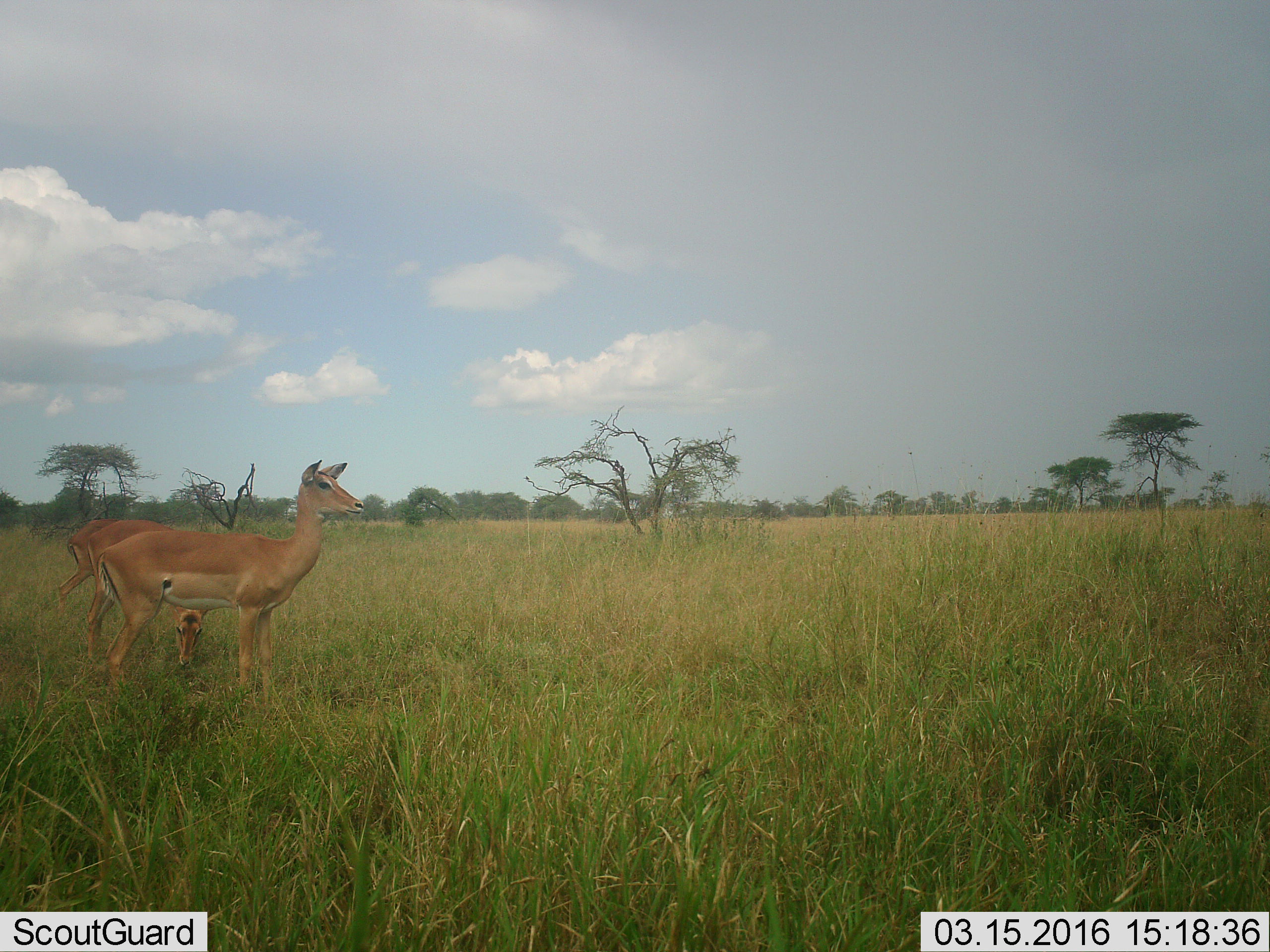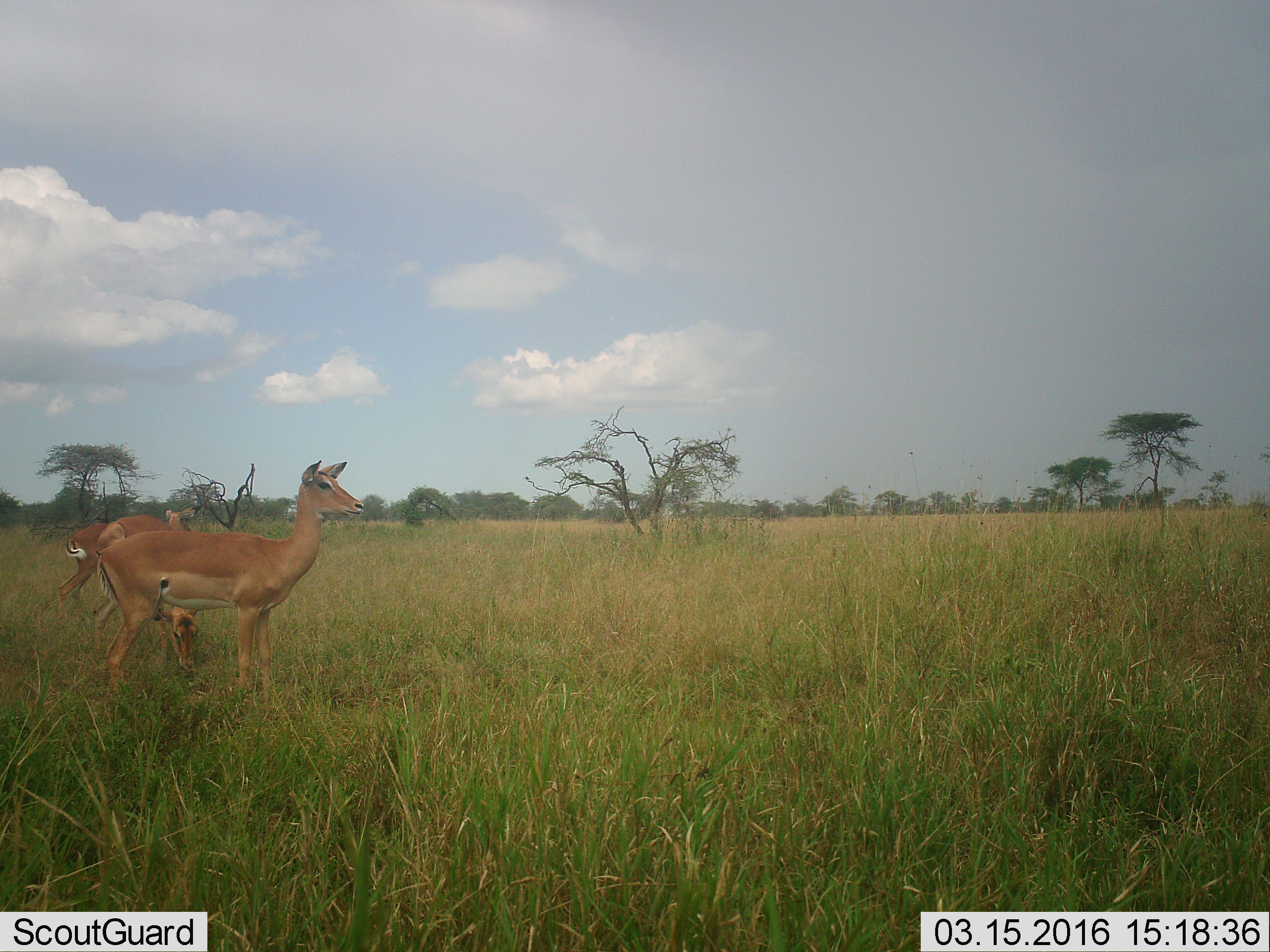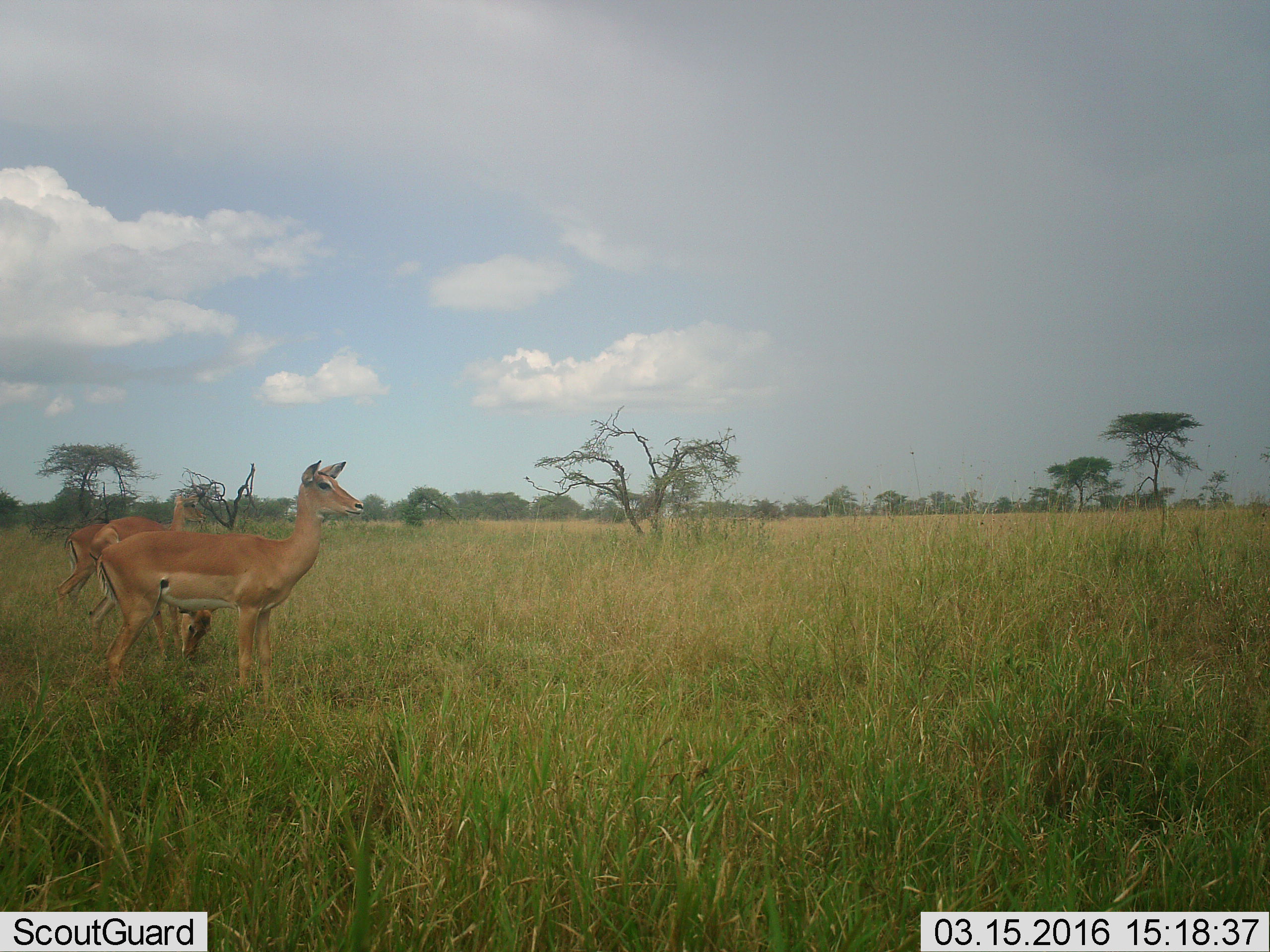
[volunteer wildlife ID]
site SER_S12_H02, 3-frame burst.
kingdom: Animalia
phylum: Chordata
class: Mammalia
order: Artiodactyla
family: Bovidae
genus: Aepyceros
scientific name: Aepyceros melampus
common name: impala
Impala (Aepyceros melampus), count 3. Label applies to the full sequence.